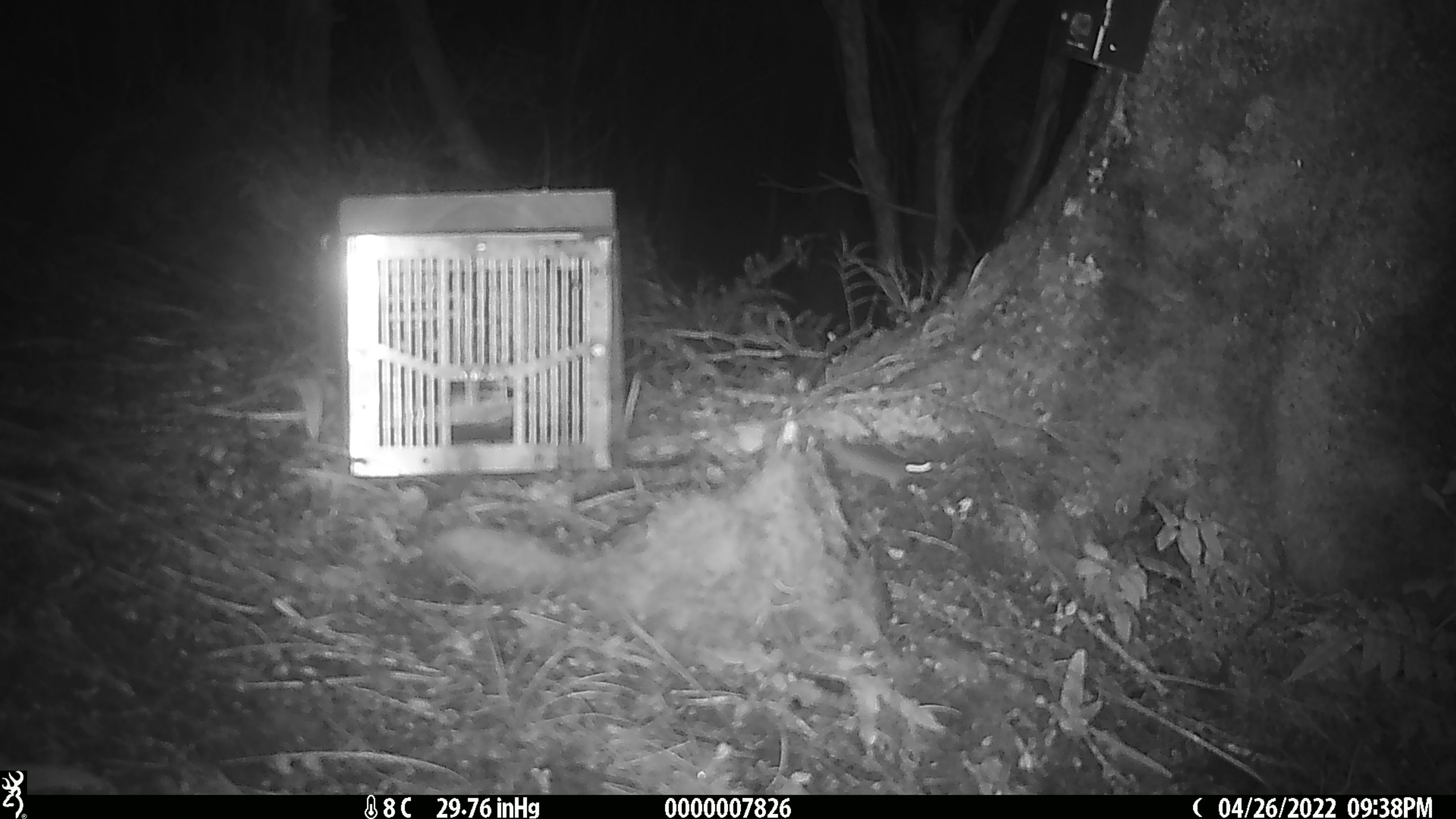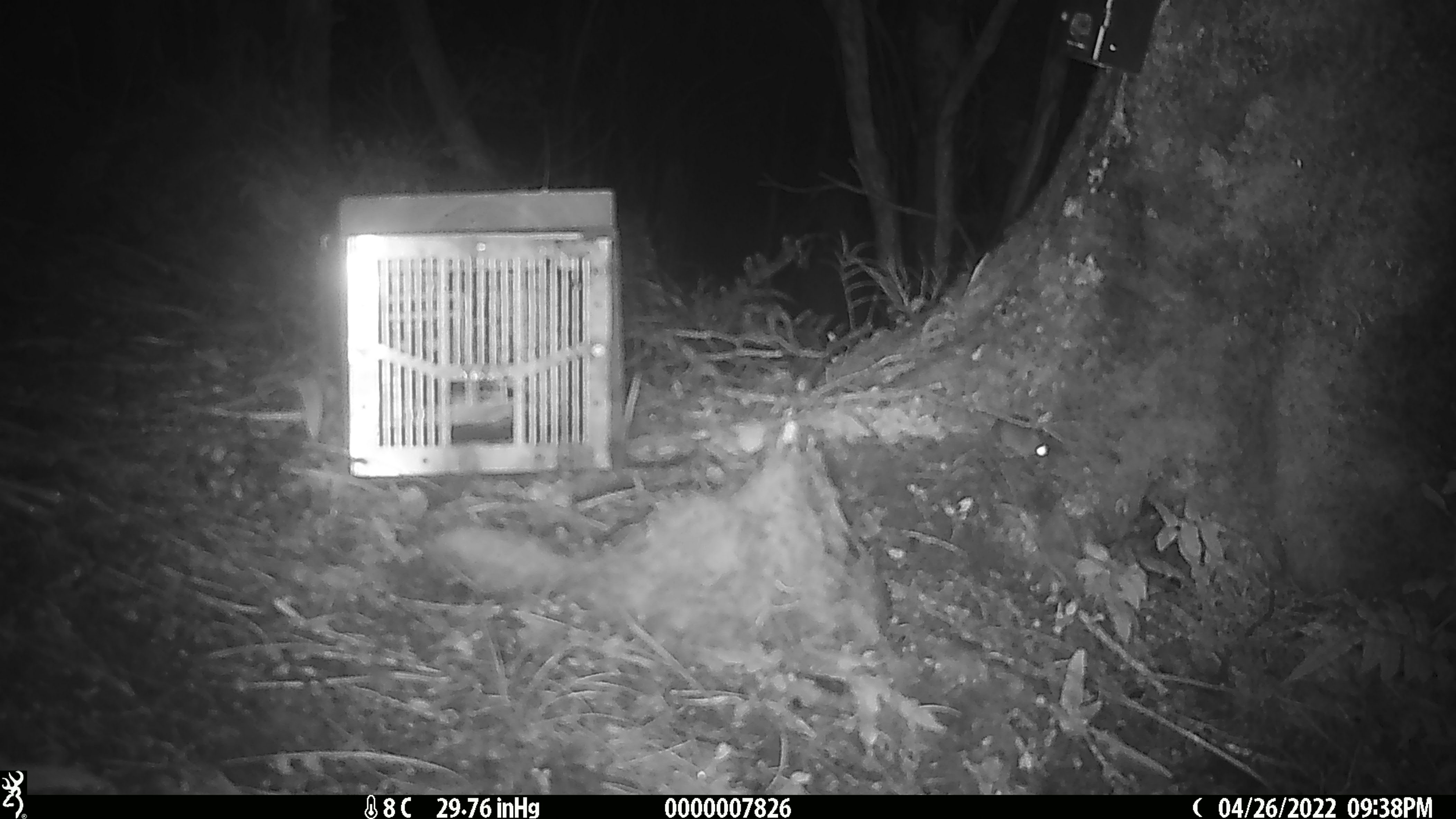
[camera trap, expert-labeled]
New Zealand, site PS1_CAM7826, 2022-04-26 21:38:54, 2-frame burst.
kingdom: Animalia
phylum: Chordata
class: Mammalia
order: Rodentia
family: Muridae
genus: Mus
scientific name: Mus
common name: mouse